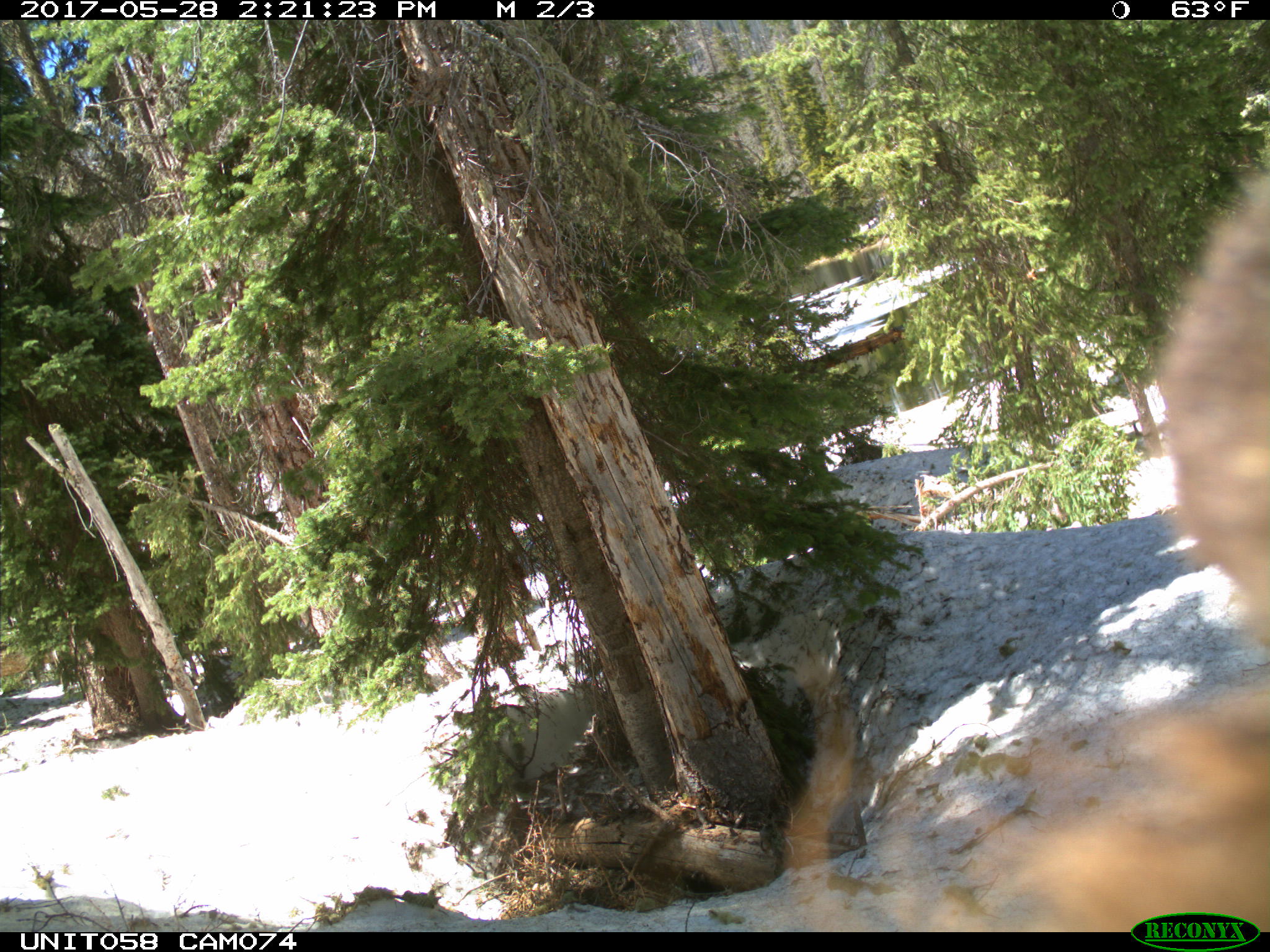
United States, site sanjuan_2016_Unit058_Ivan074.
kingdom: Animalia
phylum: Chordata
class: Mammalia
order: Carnivora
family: Ursidae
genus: Ursus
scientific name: Ursus americanus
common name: american black bear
Ursus americanus (american black bear).